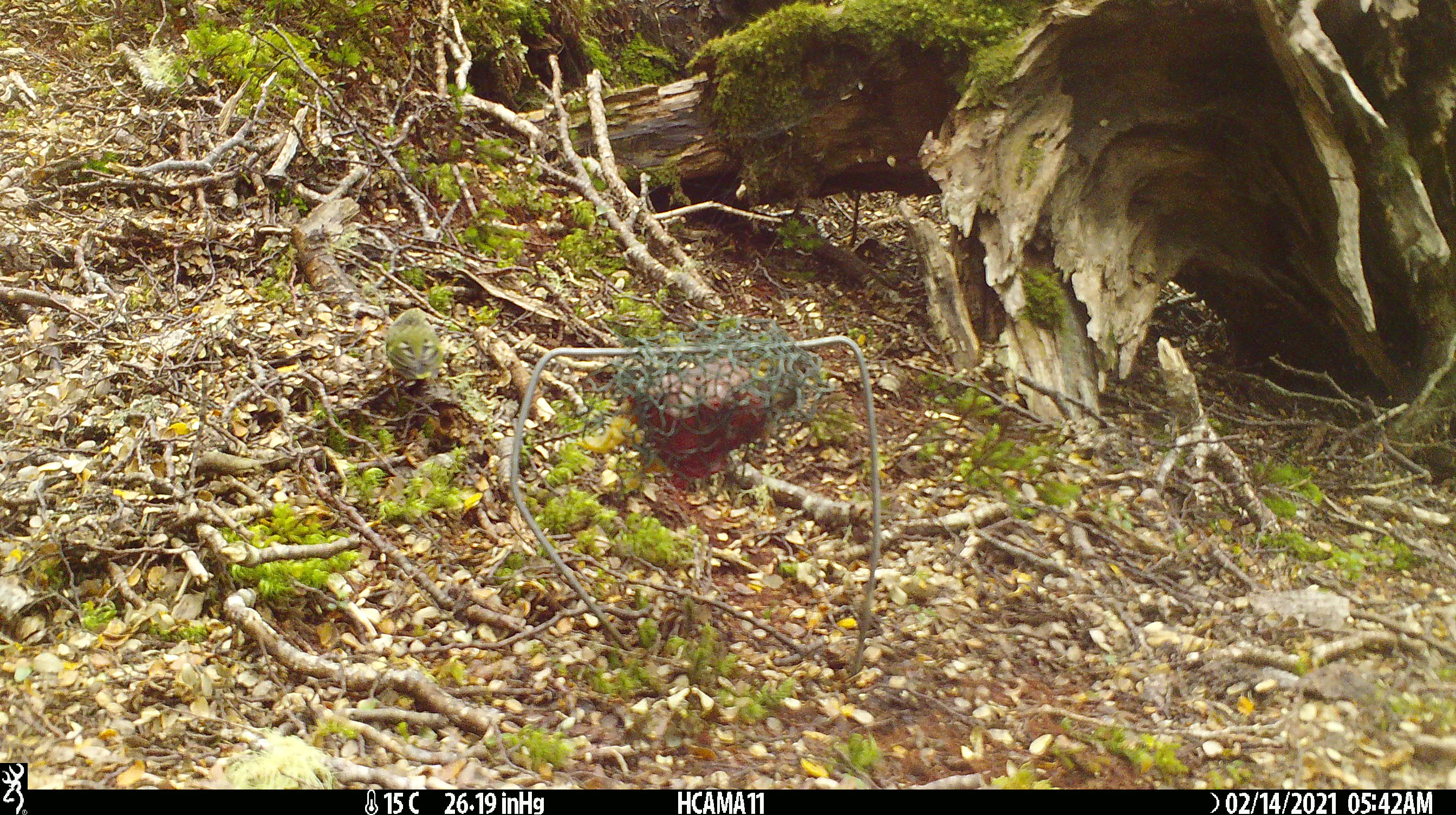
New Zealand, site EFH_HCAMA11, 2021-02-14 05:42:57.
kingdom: Animalia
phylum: Chordata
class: Aves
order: Passeriformes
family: Acanthisittidae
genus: Acanthisitta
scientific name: Acanthisitta chloris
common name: rifleman